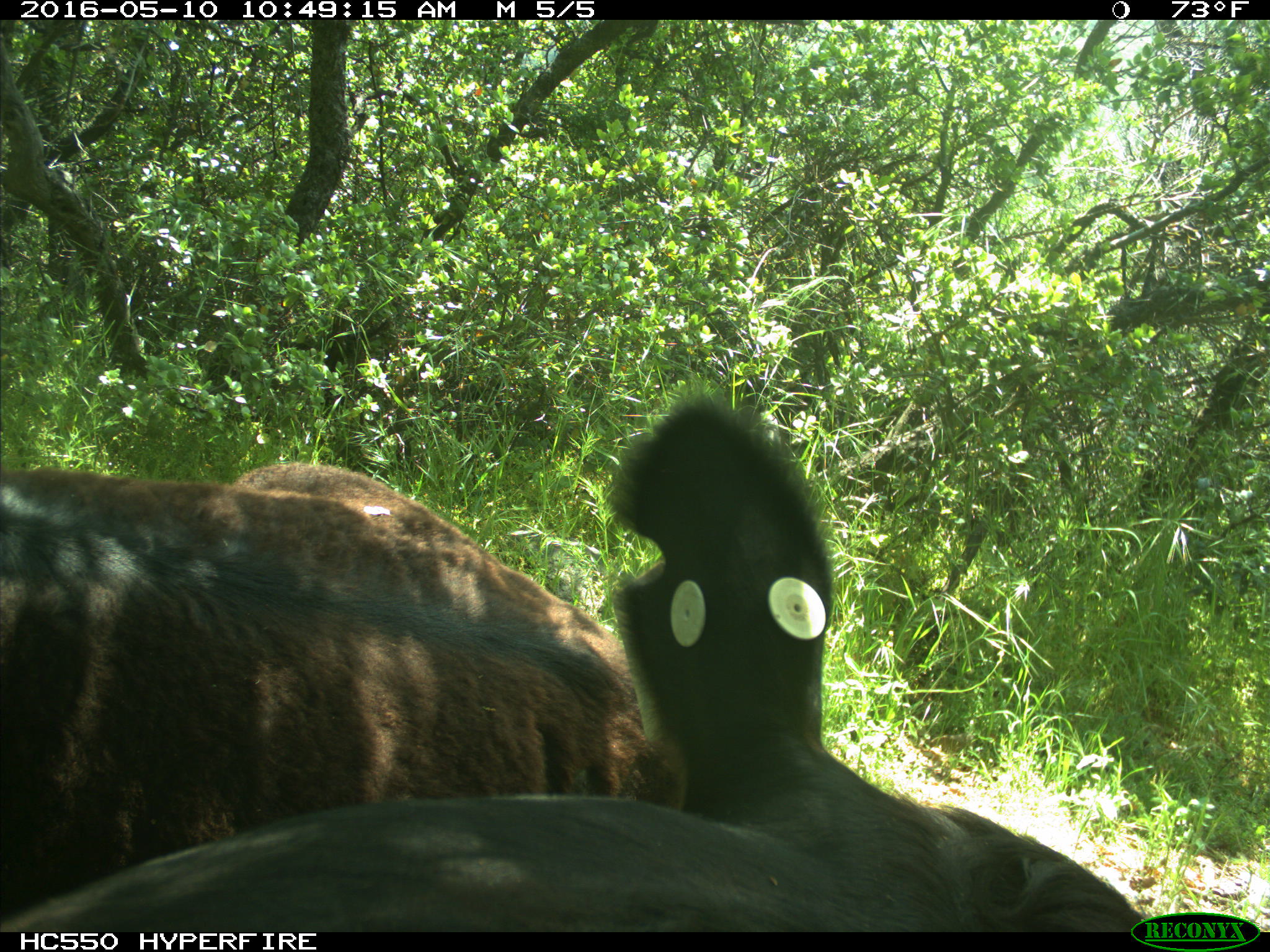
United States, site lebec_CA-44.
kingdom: Animalia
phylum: Chordata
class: Mammalia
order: Artiodactyla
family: Bovidae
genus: Bos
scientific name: Bos taurus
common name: domestic cow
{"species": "Bos taurus (domestic cow)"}